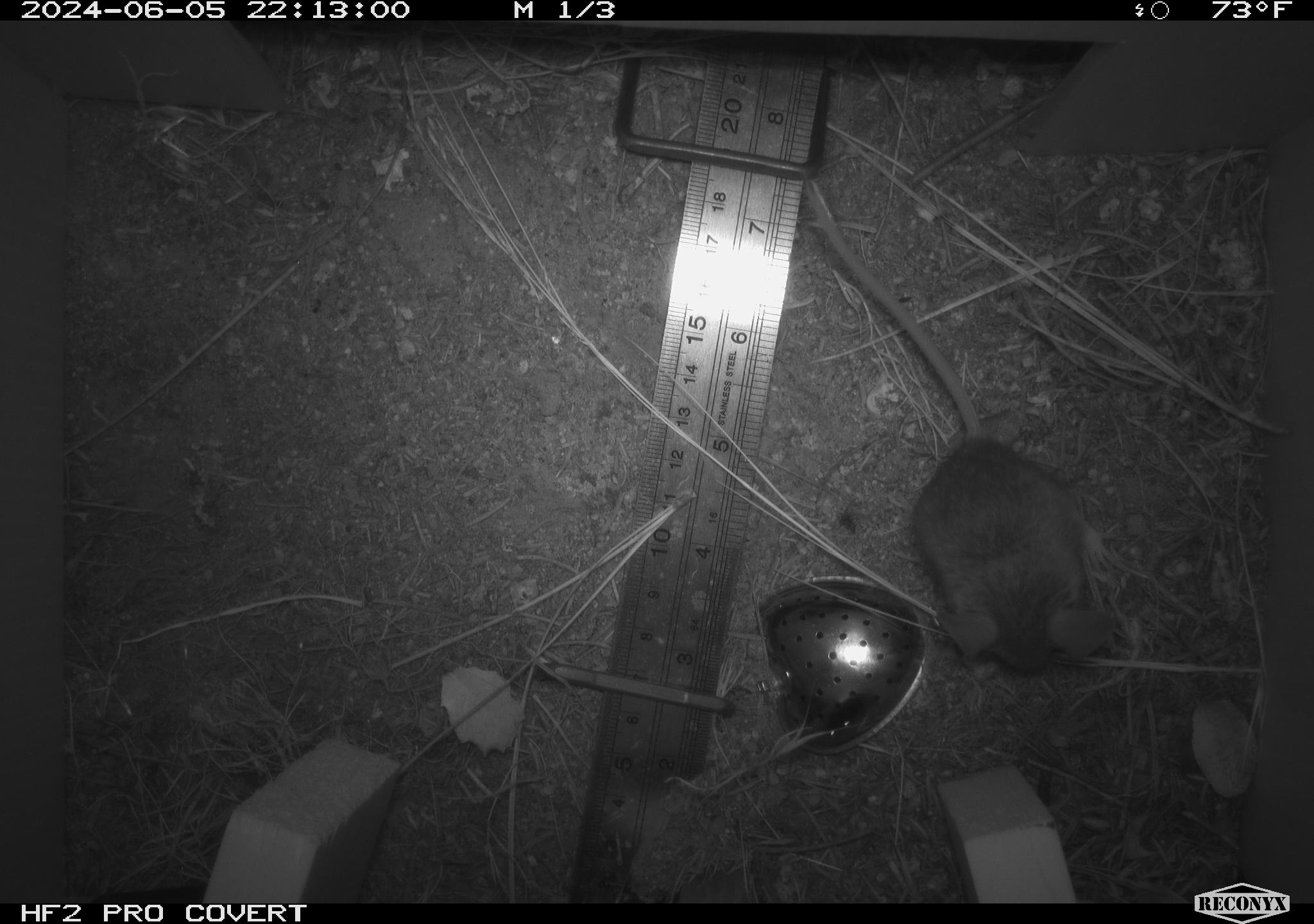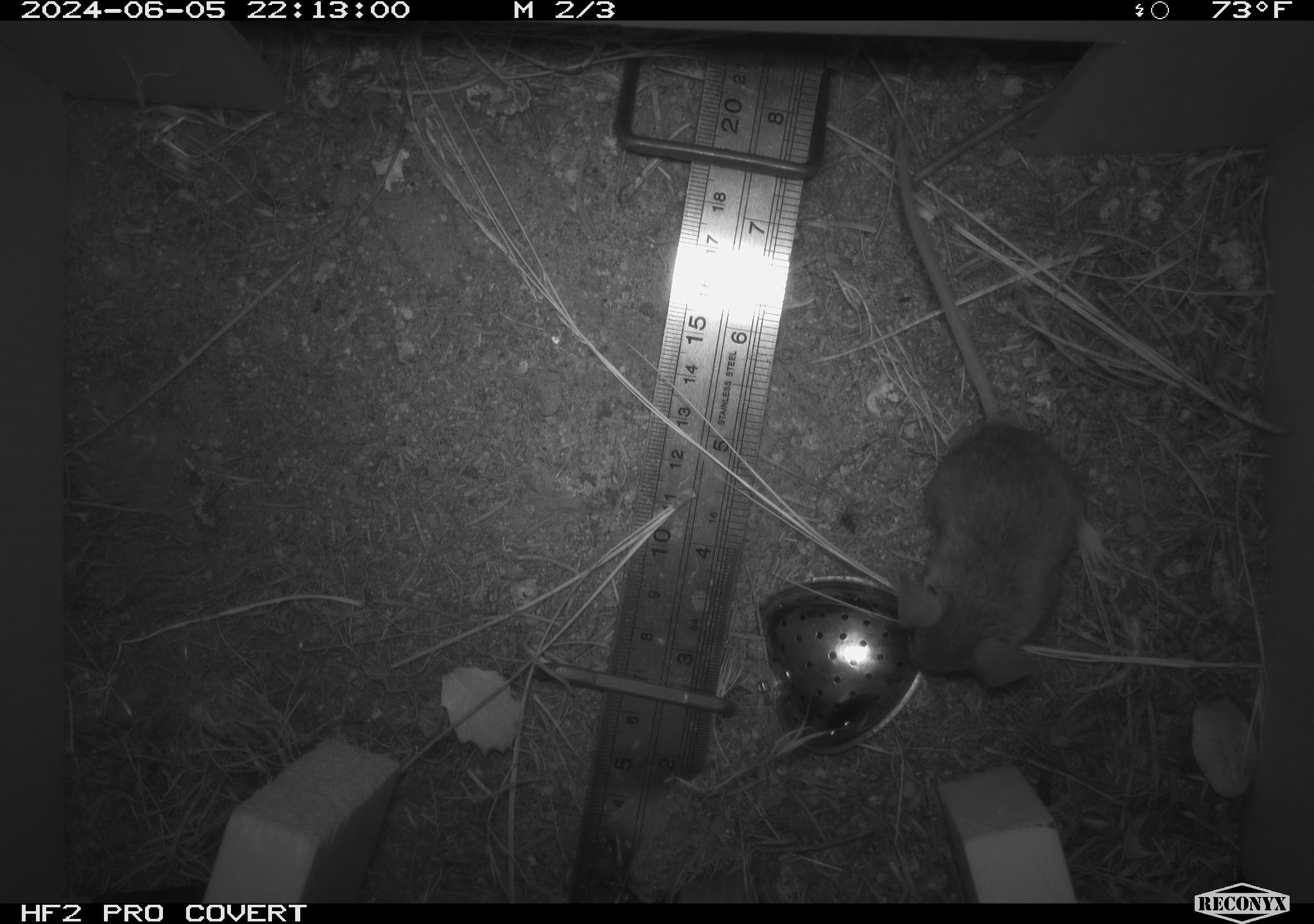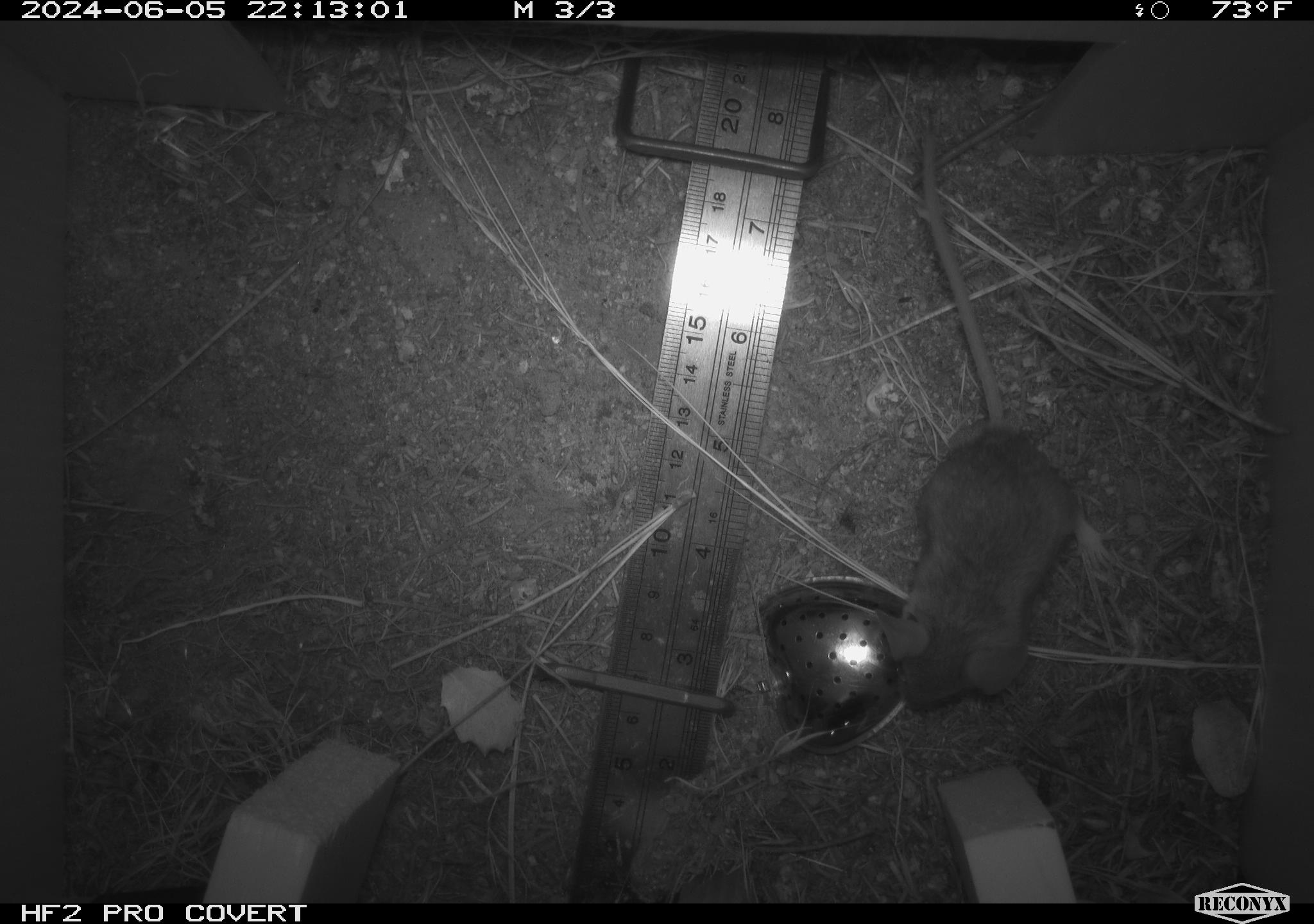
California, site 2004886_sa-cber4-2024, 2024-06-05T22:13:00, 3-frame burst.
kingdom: Animalia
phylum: Chordata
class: Mammalia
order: Rodentia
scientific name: Rodentia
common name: mouse species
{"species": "mouse species (Rodentia)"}